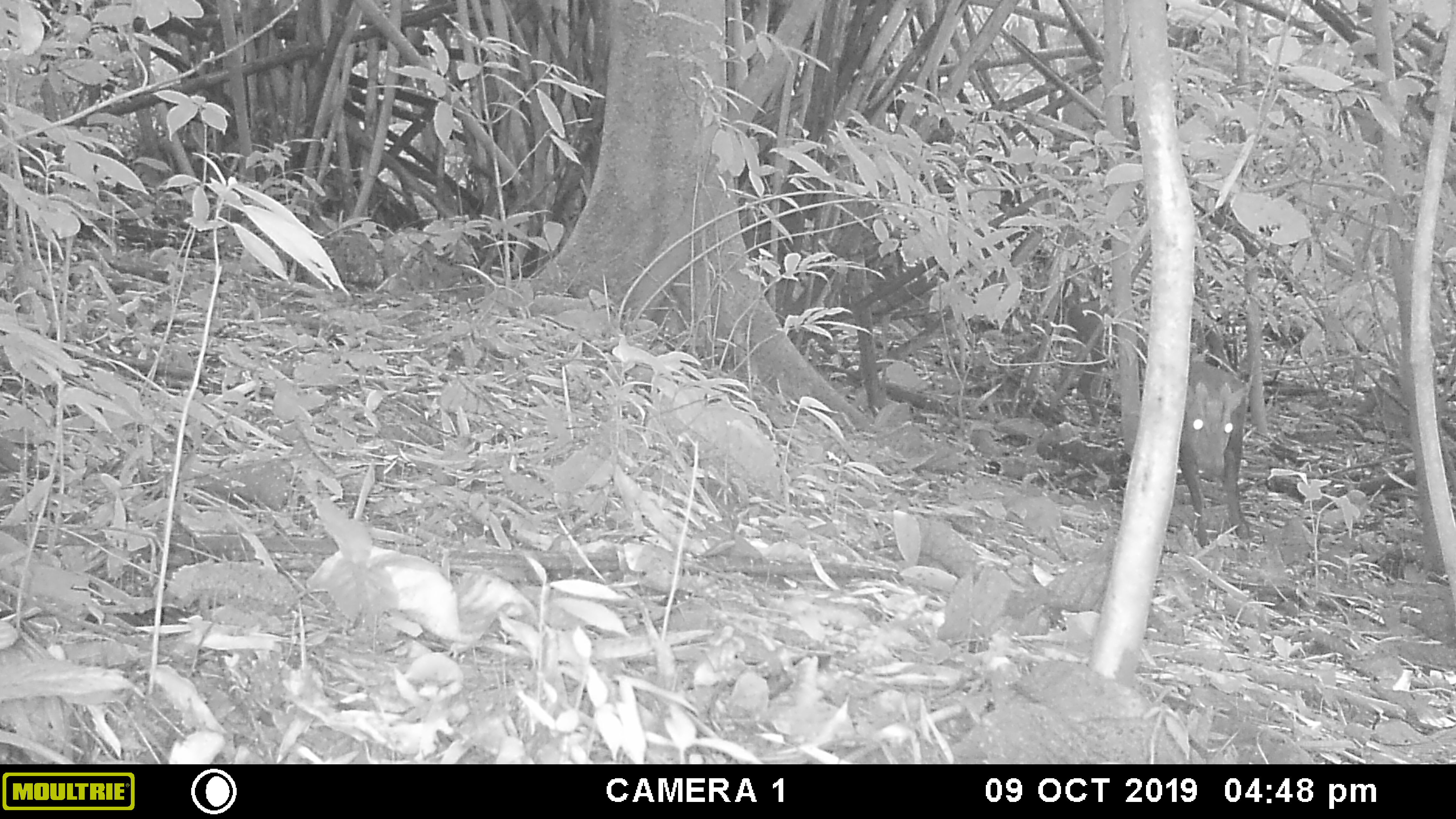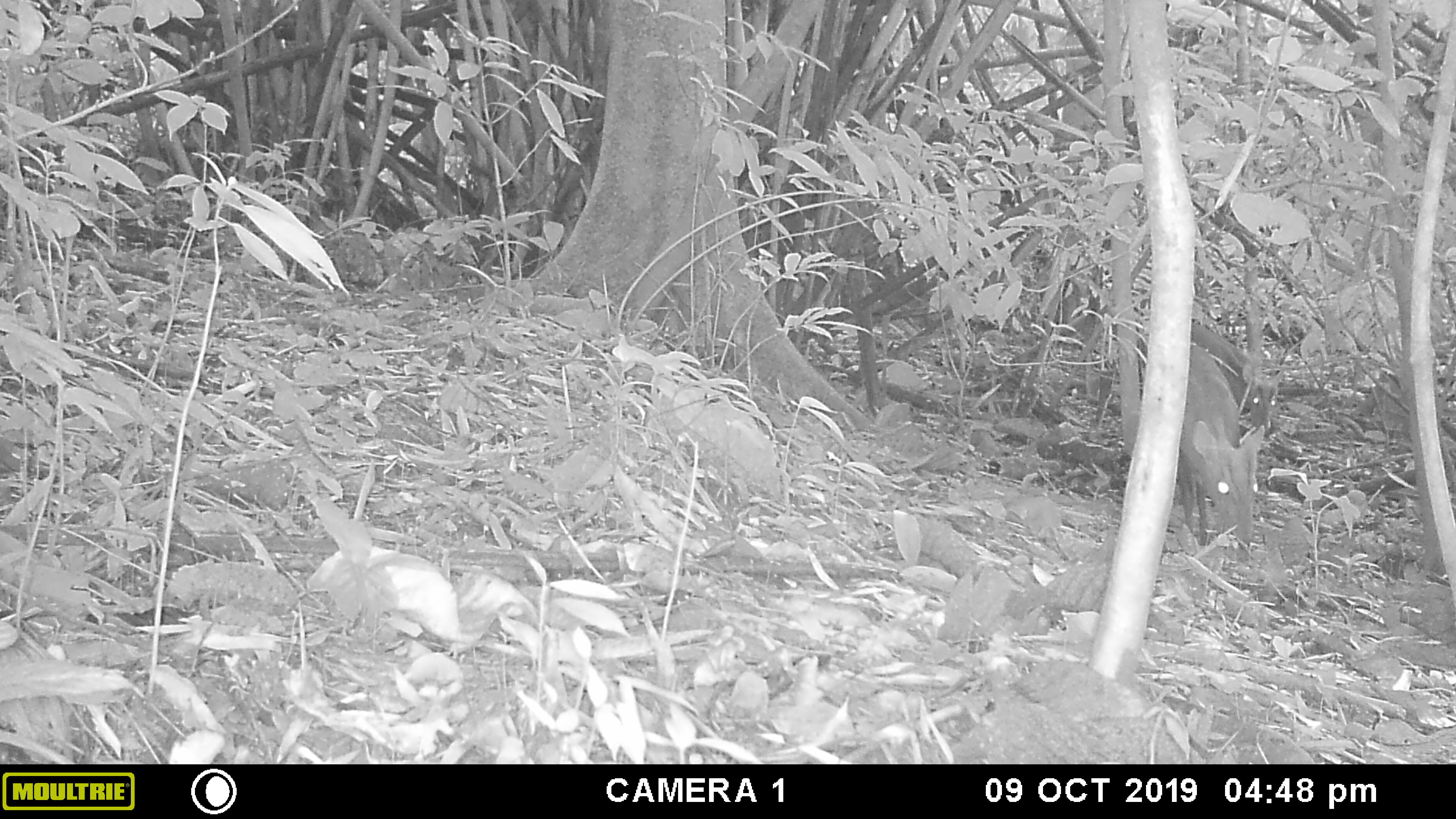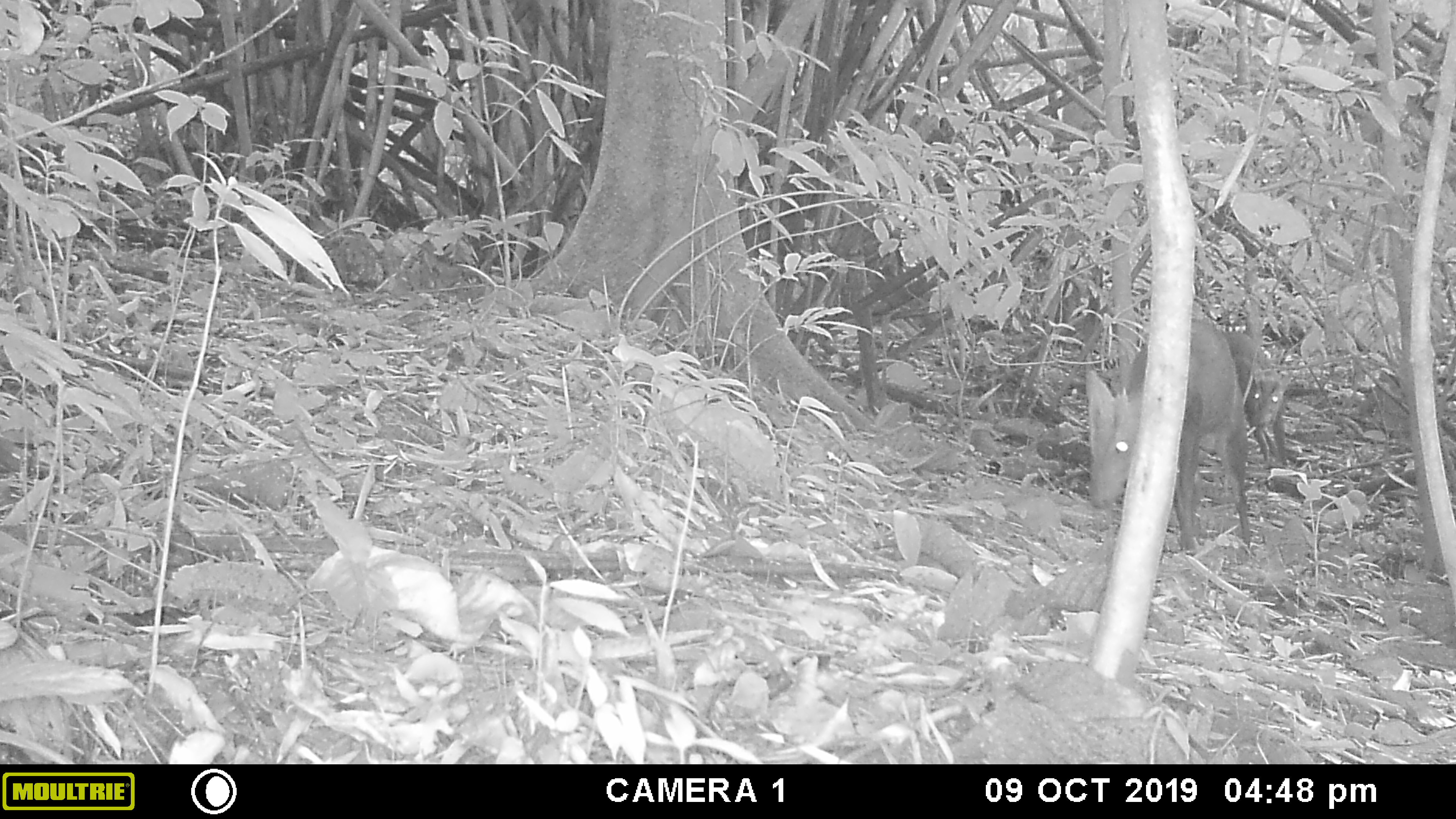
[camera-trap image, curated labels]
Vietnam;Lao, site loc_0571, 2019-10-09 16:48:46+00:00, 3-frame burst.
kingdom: Animalia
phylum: Chordata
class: Mammalia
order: Artiodactyla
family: Cervidae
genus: Muntiacus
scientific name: Muntiacus rooseveltorum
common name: roosevelt's muntjac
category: roosevelts muntjac group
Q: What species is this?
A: Roosevelts muntjac group (roosevelt's muntjac) (Muntiacus rooseveltorum).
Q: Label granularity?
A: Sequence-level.